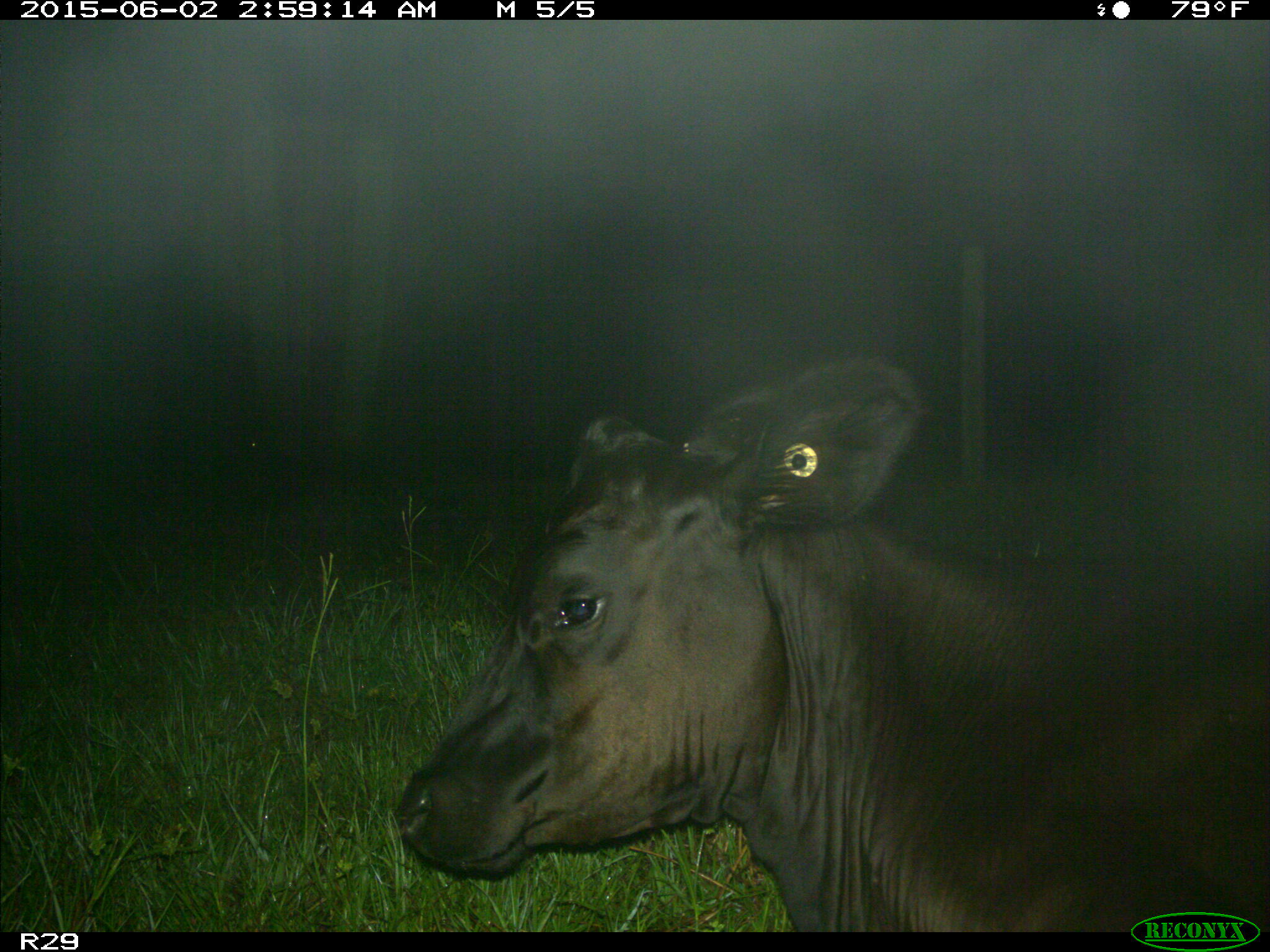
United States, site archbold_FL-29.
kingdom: Animalia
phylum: Chordata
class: Mammalia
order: Artiodactyla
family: Bovidae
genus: Bos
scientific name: Bos taurus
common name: domestic cow